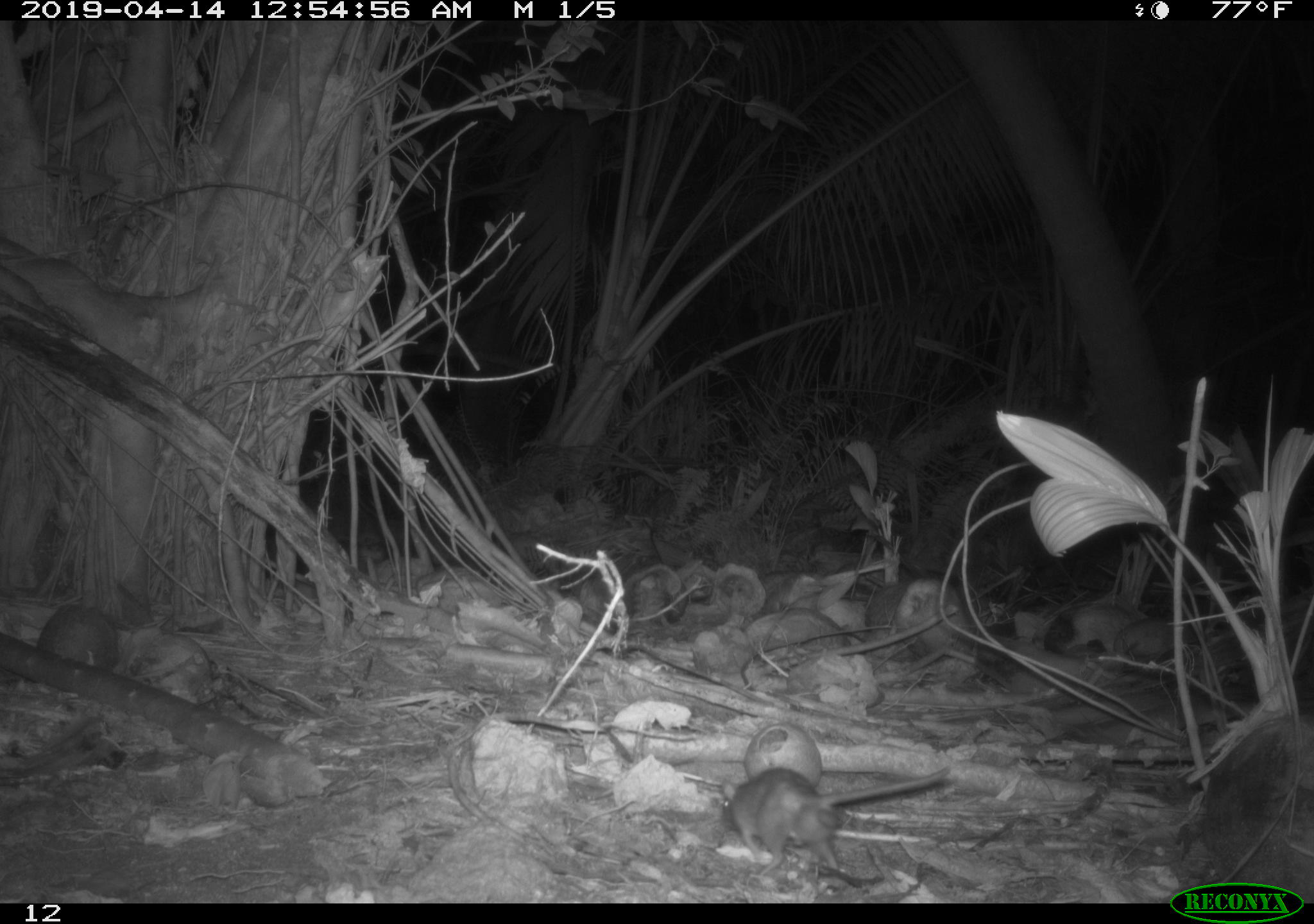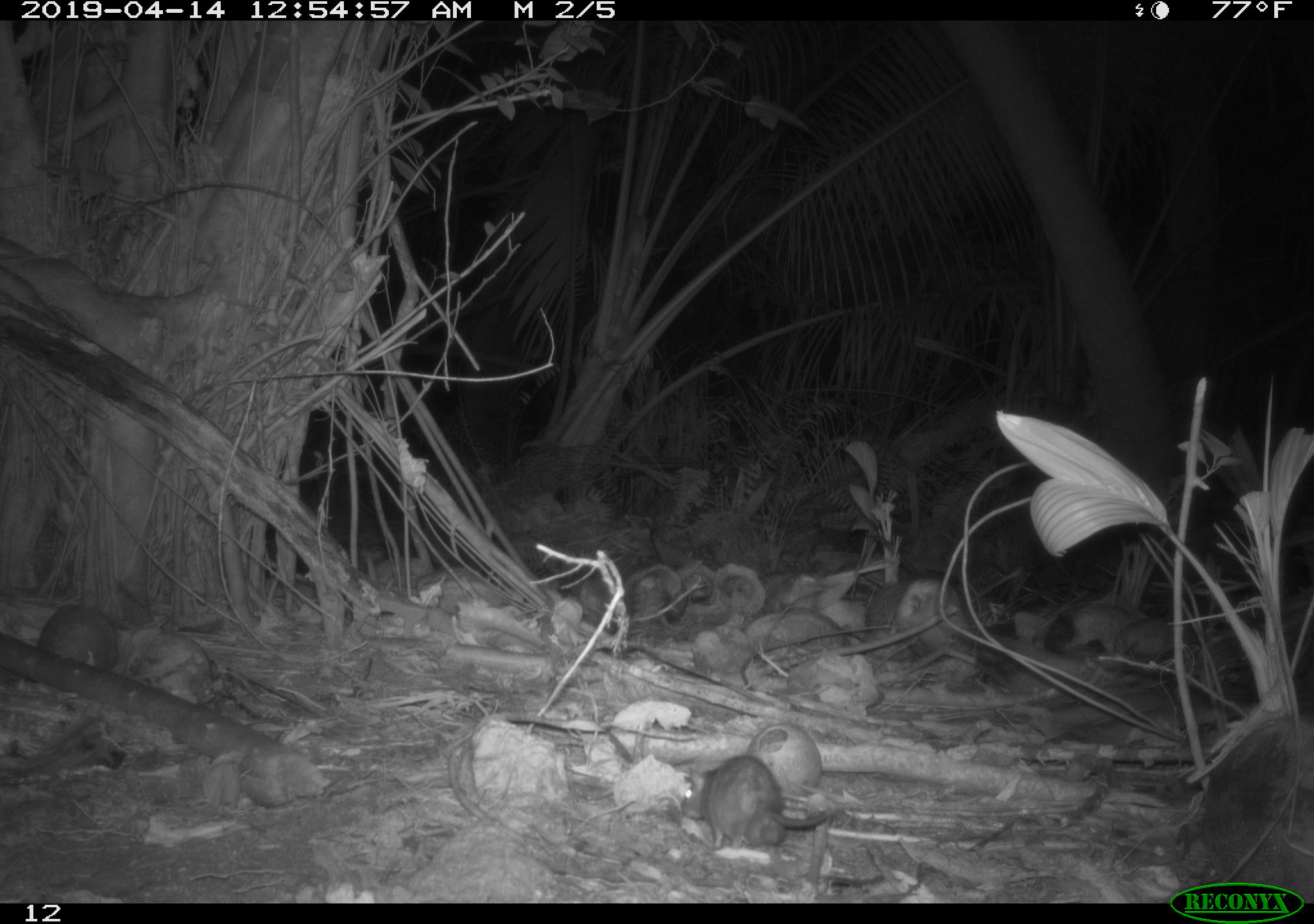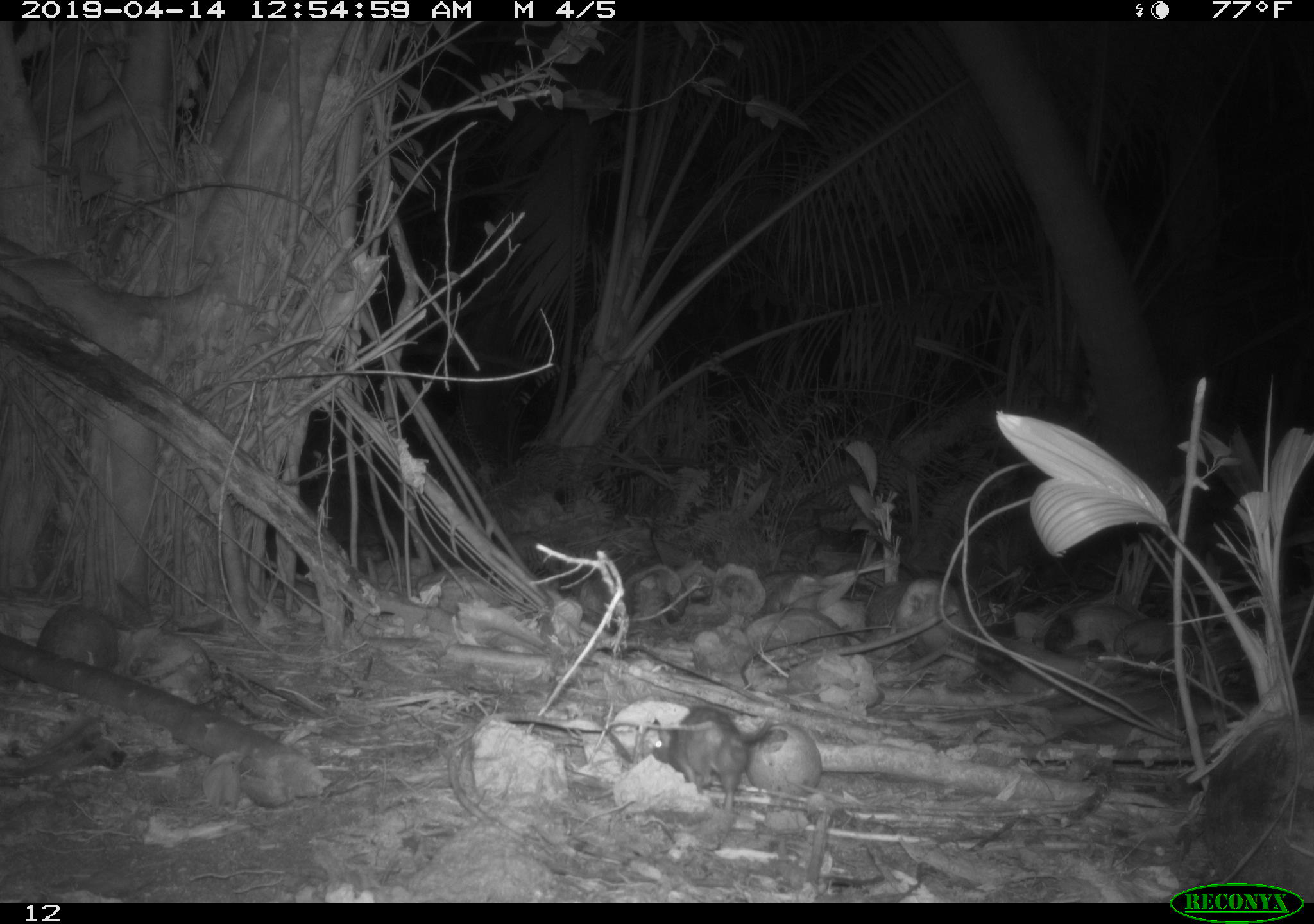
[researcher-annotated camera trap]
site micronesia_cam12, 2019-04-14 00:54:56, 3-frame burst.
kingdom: Animalia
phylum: Chordata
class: Mammalia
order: Rodentia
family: Muridae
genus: Rattus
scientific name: Rattus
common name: rat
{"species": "rat (Rattus)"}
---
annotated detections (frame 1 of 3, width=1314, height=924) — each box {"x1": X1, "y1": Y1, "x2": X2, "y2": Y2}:
rat: {"x1": 718, "y1": 745, "x2": 948, "y2": 884}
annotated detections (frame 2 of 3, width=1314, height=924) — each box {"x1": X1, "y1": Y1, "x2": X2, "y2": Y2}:
rat: {"x1": 676, "y1": 753, "x2": 832, "y2": 857}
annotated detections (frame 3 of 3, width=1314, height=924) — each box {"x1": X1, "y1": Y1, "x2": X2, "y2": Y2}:
rat: {"x1": 647, "y1": 698, "x2": 753, "y2": 842}